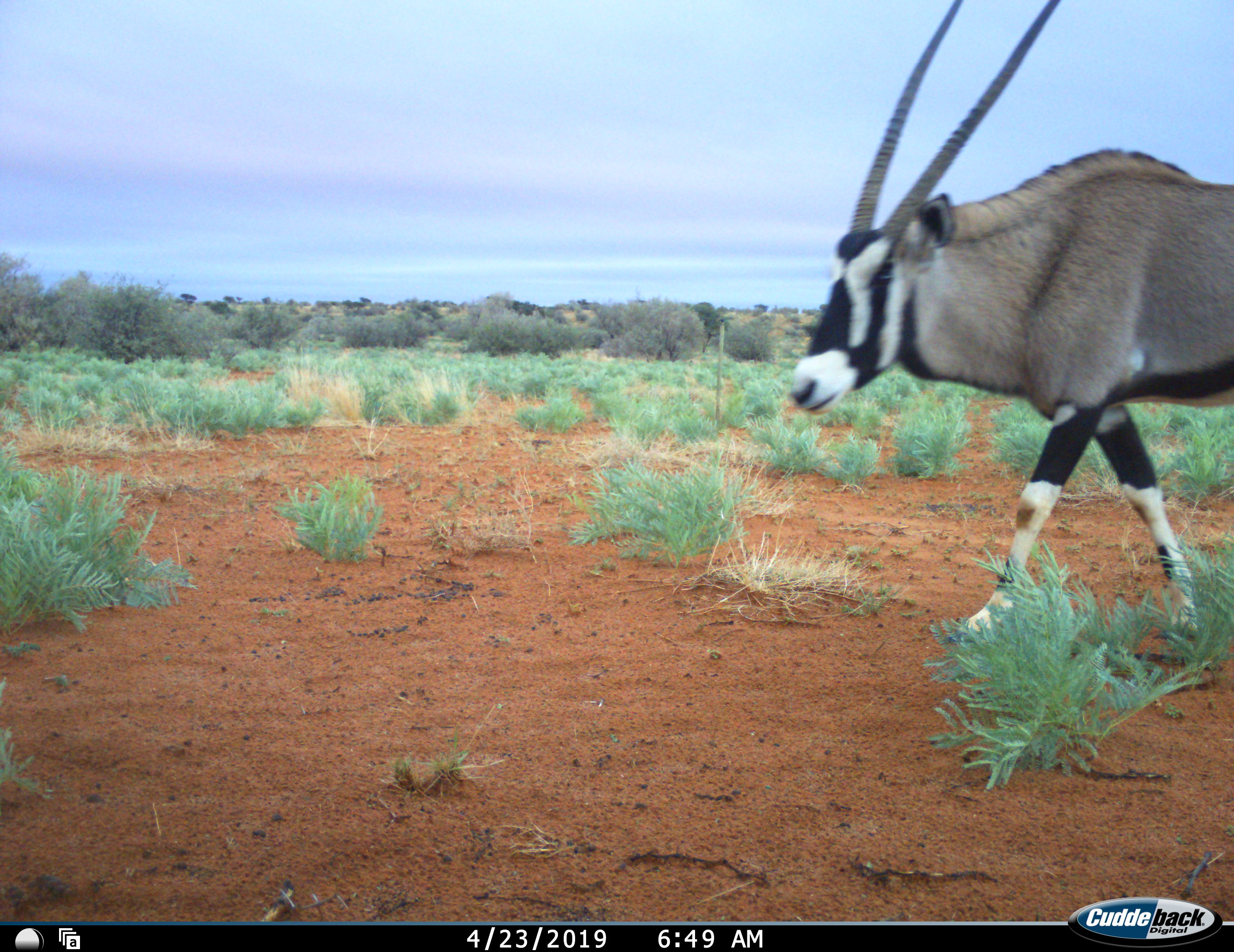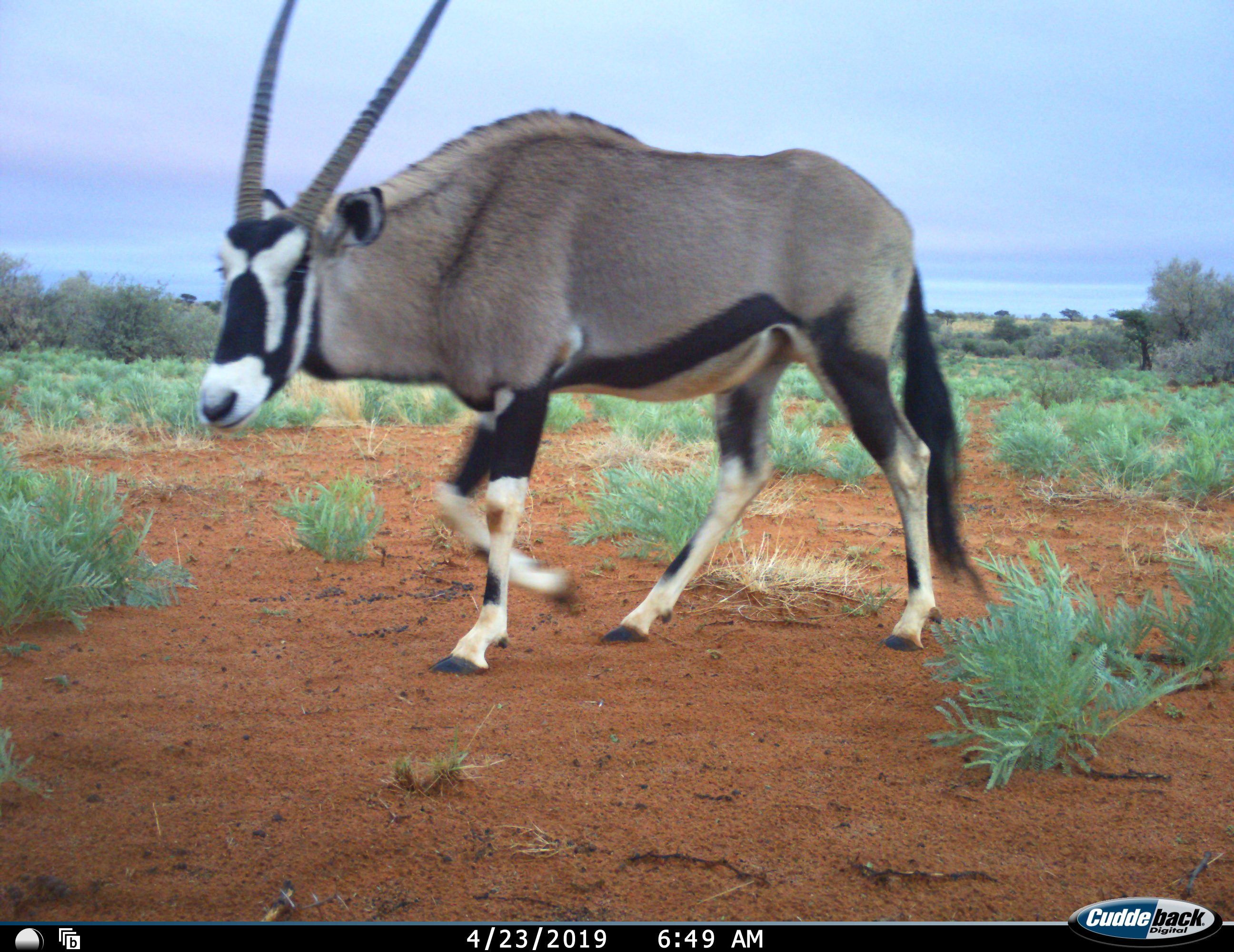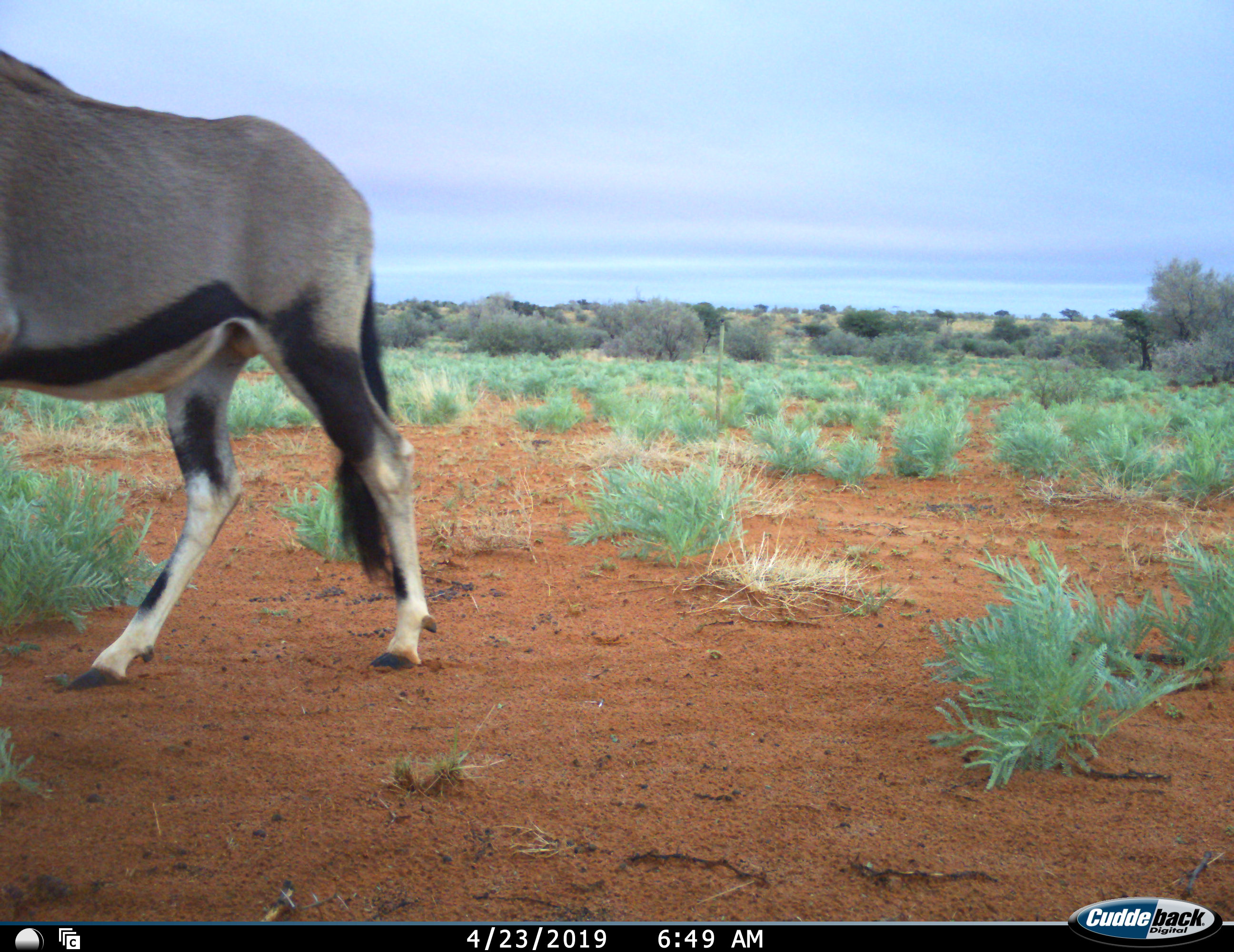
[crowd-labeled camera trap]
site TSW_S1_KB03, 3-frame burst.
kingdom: Animalia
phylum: Chordata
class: Mammalia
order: Artiodactyla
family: Bovidae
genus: Oryx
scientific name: Oryx gazella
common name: gemsbok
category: oryx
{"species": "oryx (gemsbok) (Oryx gazella)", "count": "1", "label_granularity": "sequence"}